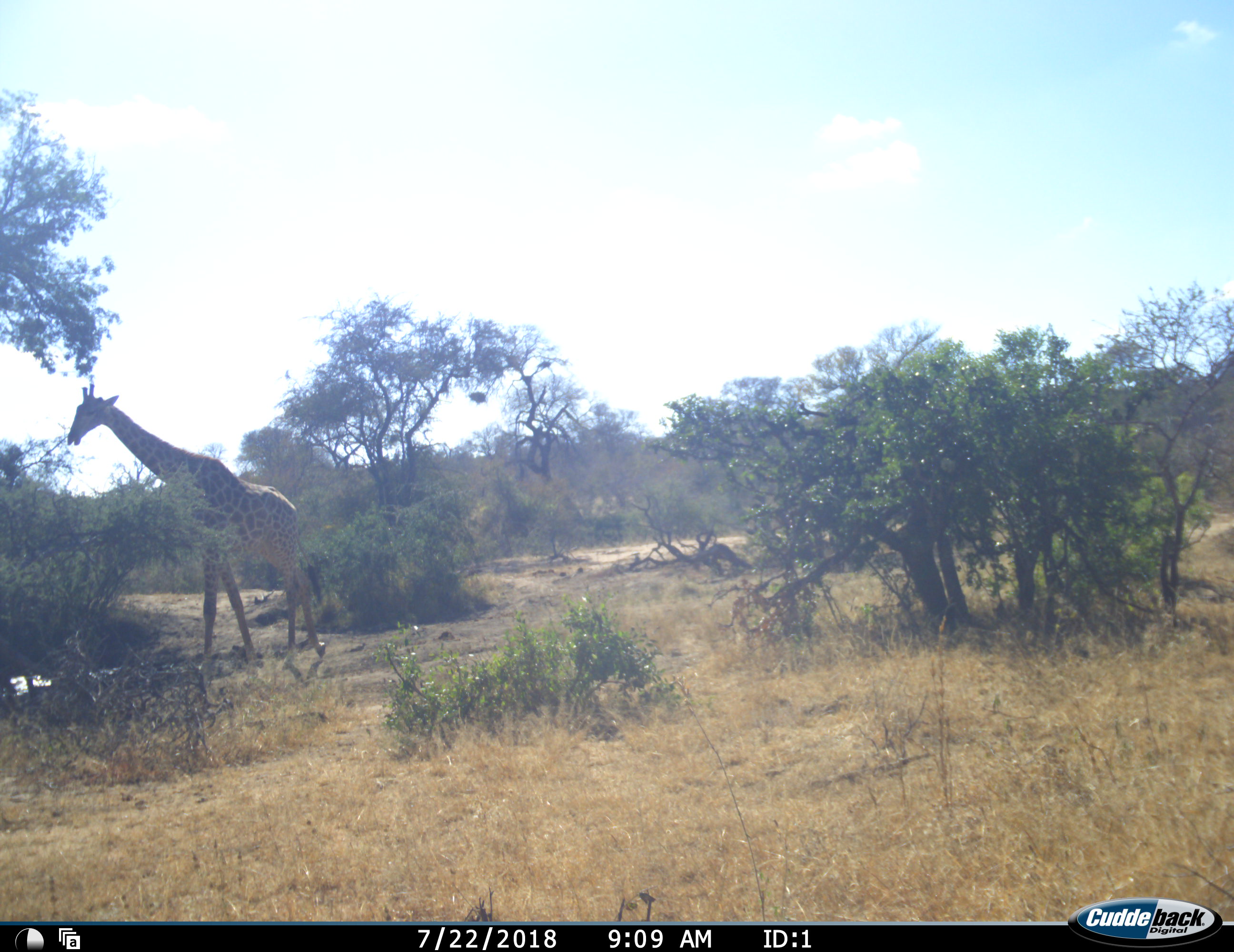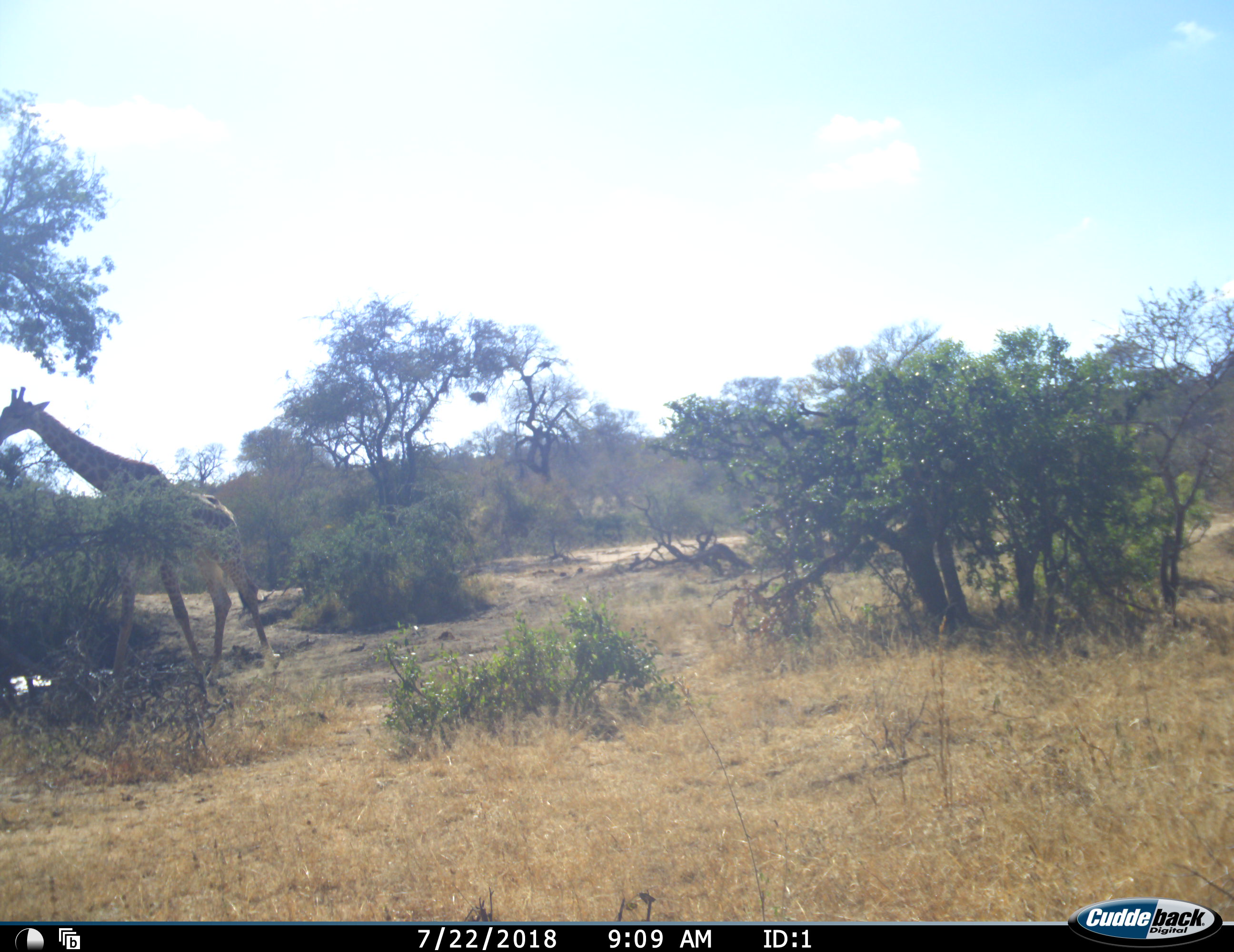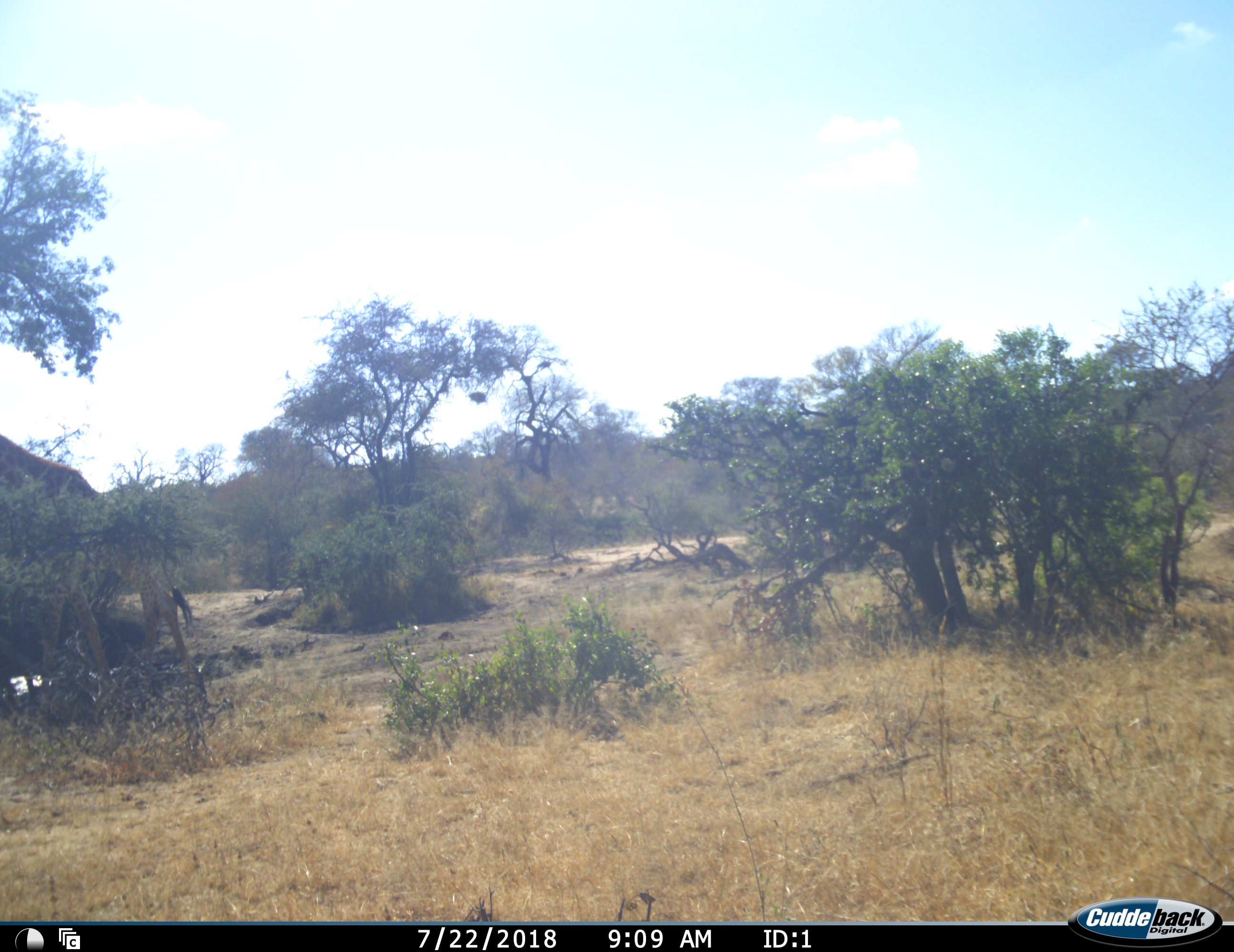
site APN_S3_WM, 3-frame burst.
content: unidentified animal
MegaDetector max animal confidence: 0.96